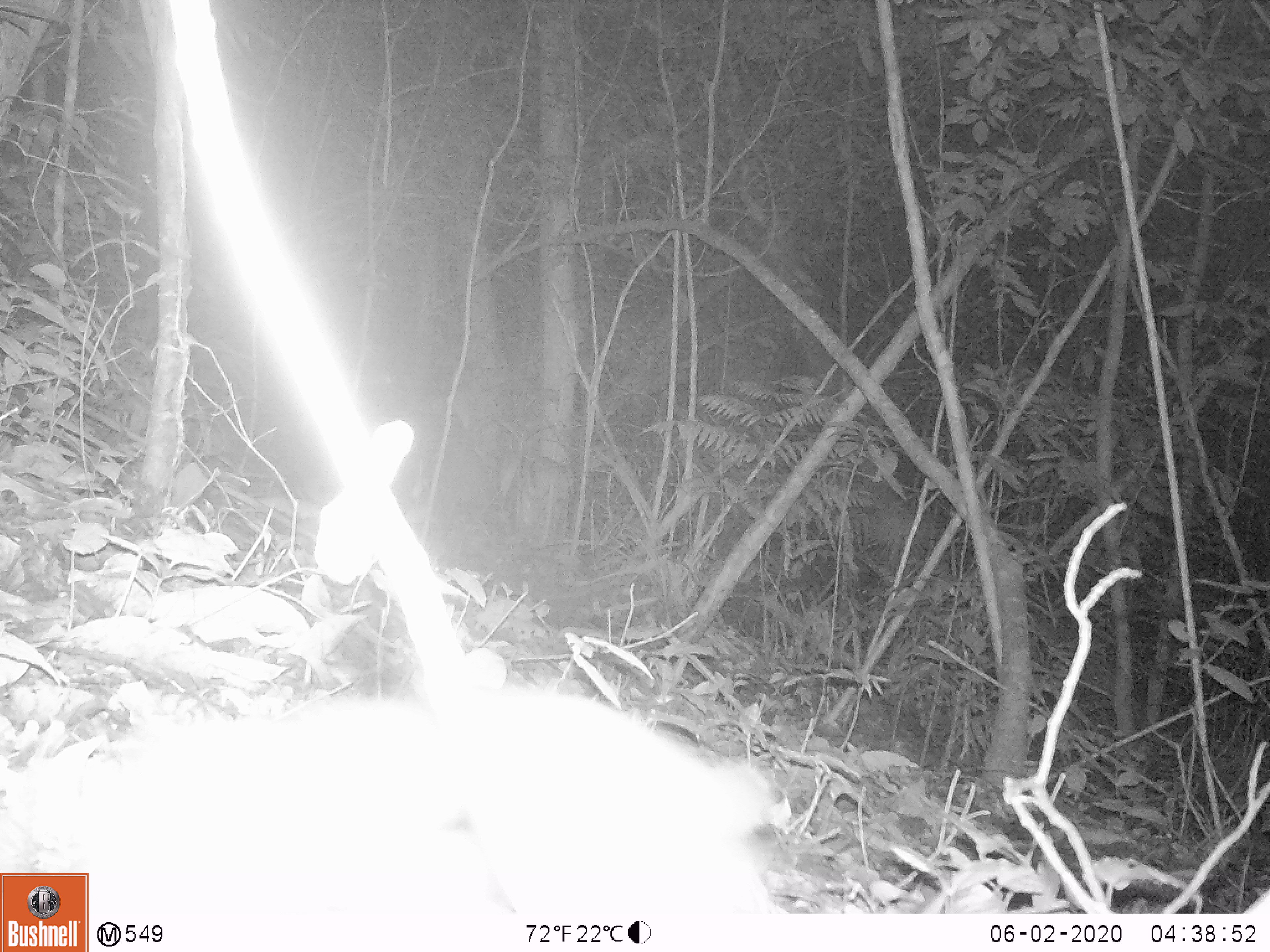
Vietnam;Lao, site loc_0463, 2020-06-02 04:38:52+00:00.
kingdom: Animalia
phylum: Chordata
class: Mammalia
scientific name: Mammalia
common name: mammal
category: unidentified small mammal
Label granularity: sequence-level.